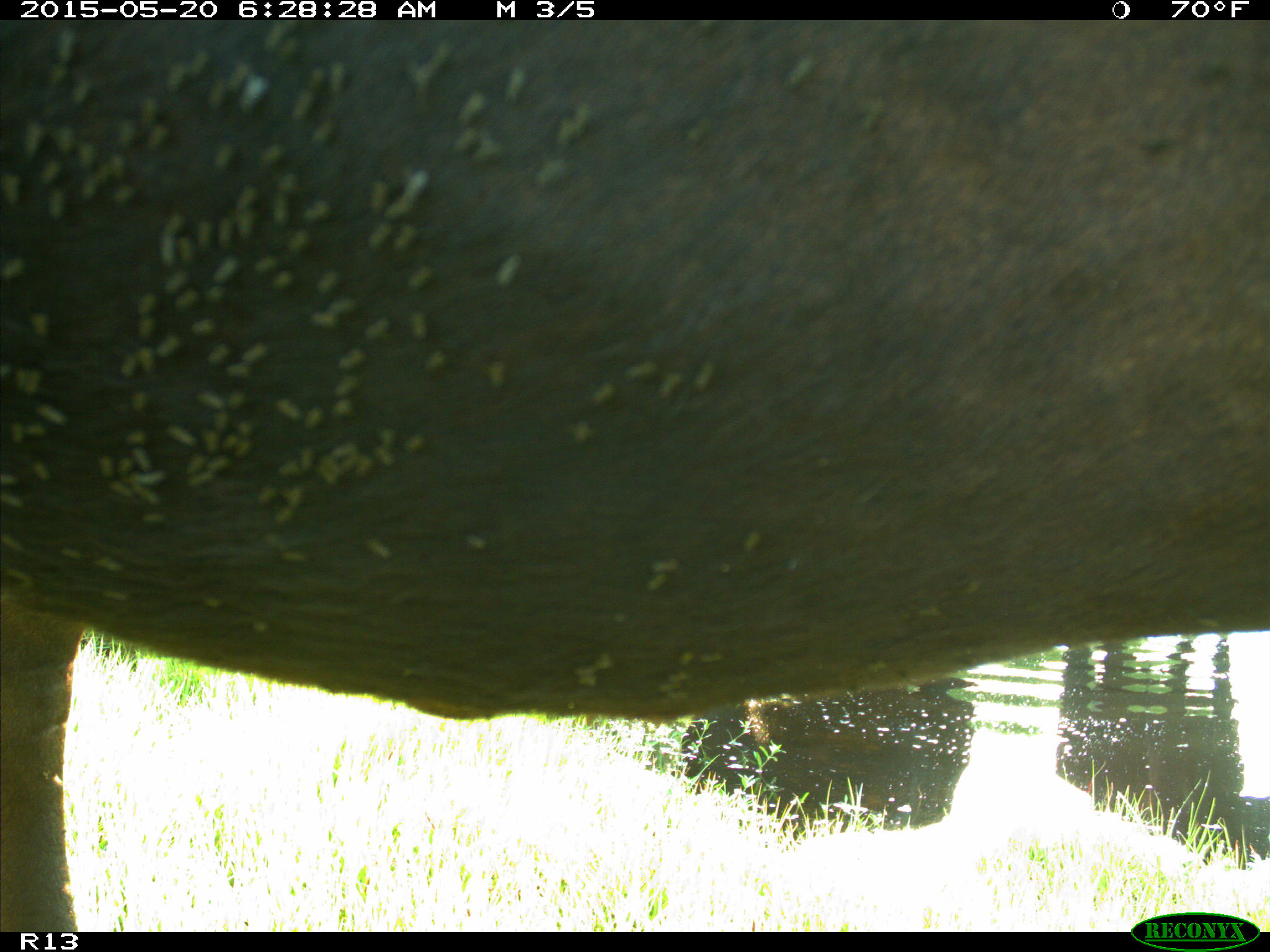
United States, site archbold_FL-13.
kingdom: Animalia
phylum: Chordata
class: Mammalia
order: Artiodactyla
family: Bovidae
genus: Bos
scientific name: Bos taurus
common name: domestic cow